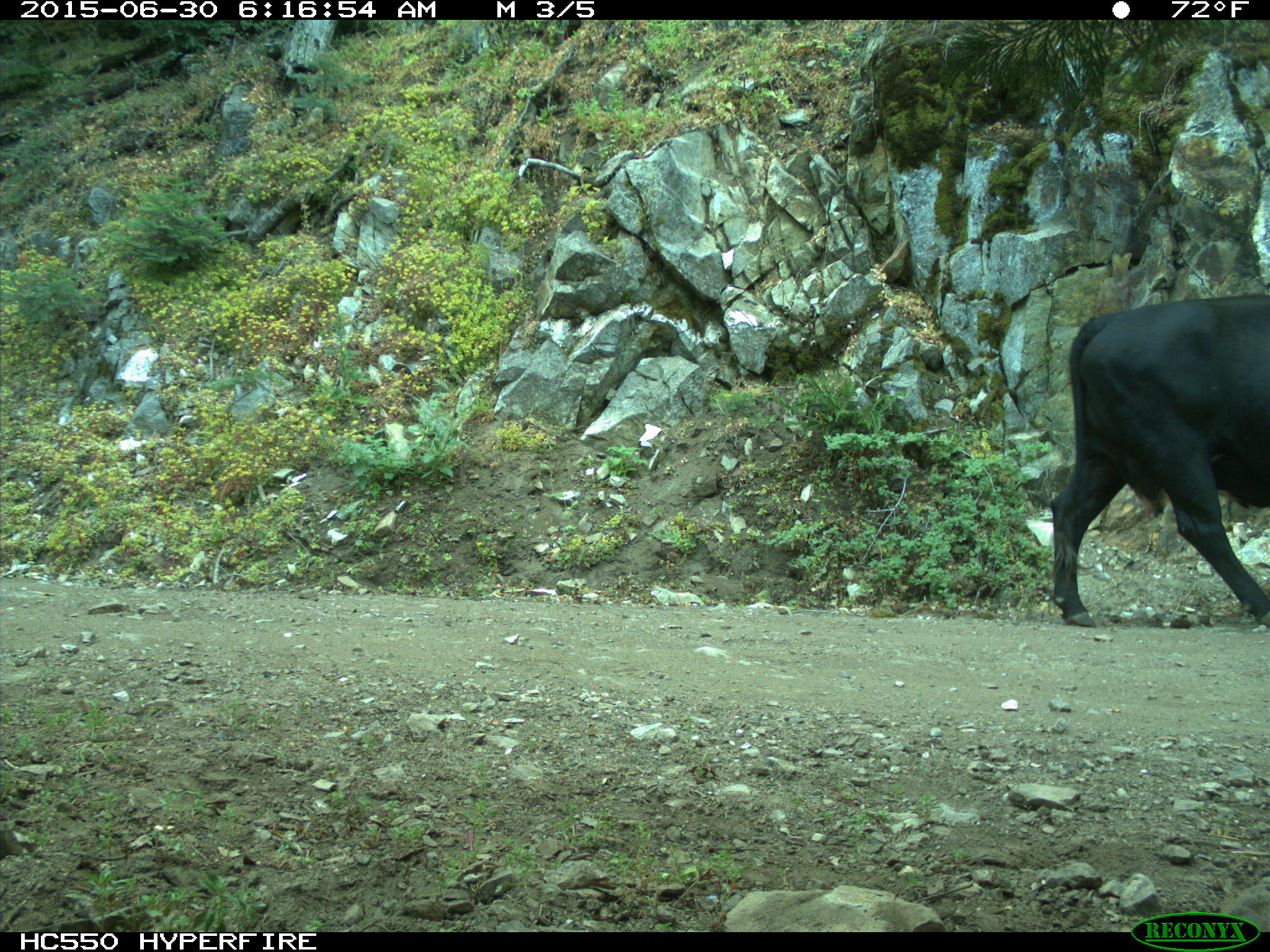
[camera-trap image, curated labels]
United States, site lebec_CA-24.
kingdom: Animalia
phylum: Chordata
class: Mammalia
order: Artiodactyla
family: Bovidae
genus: Bos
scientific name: Bos taurus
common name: domestic cow